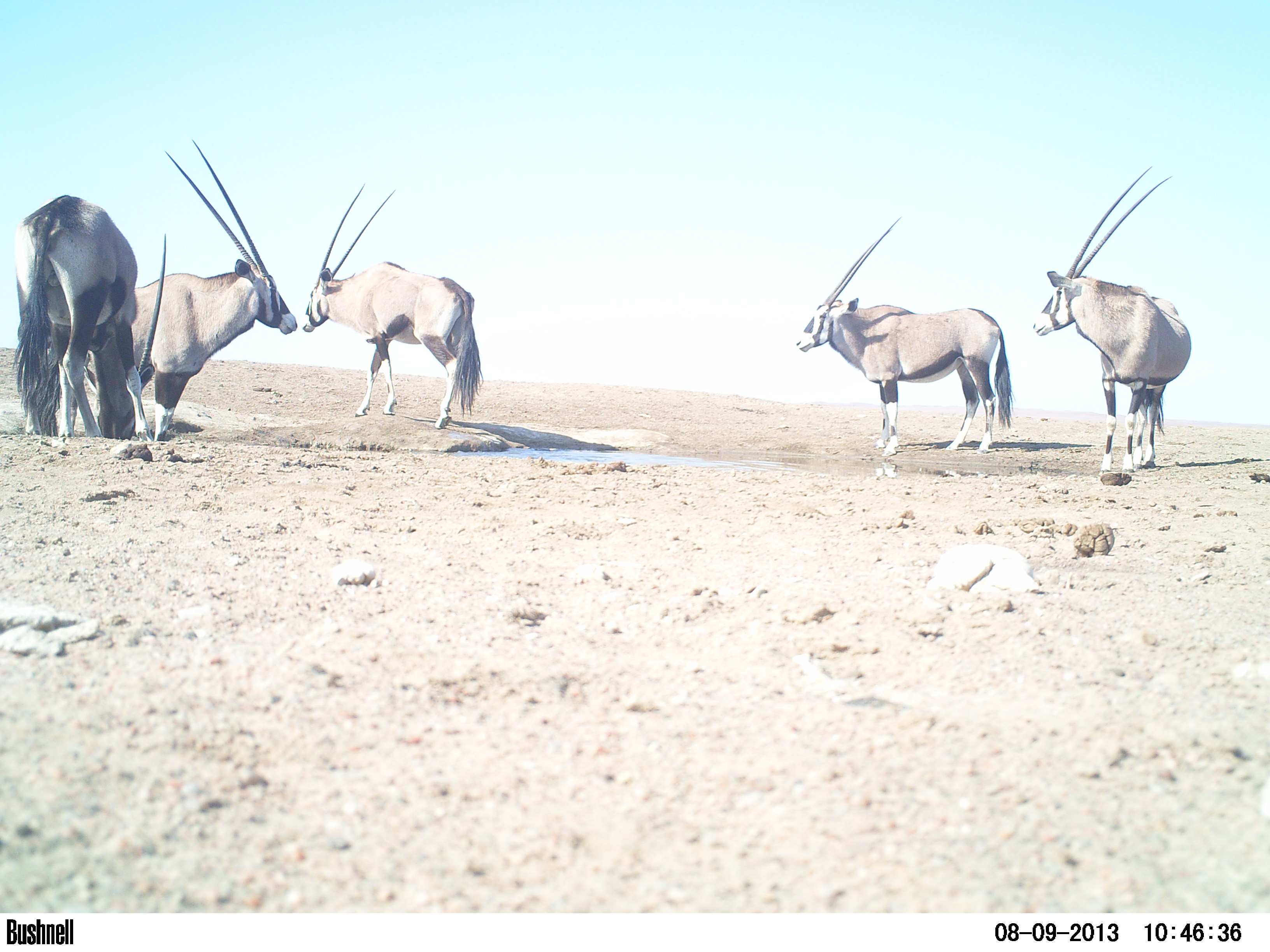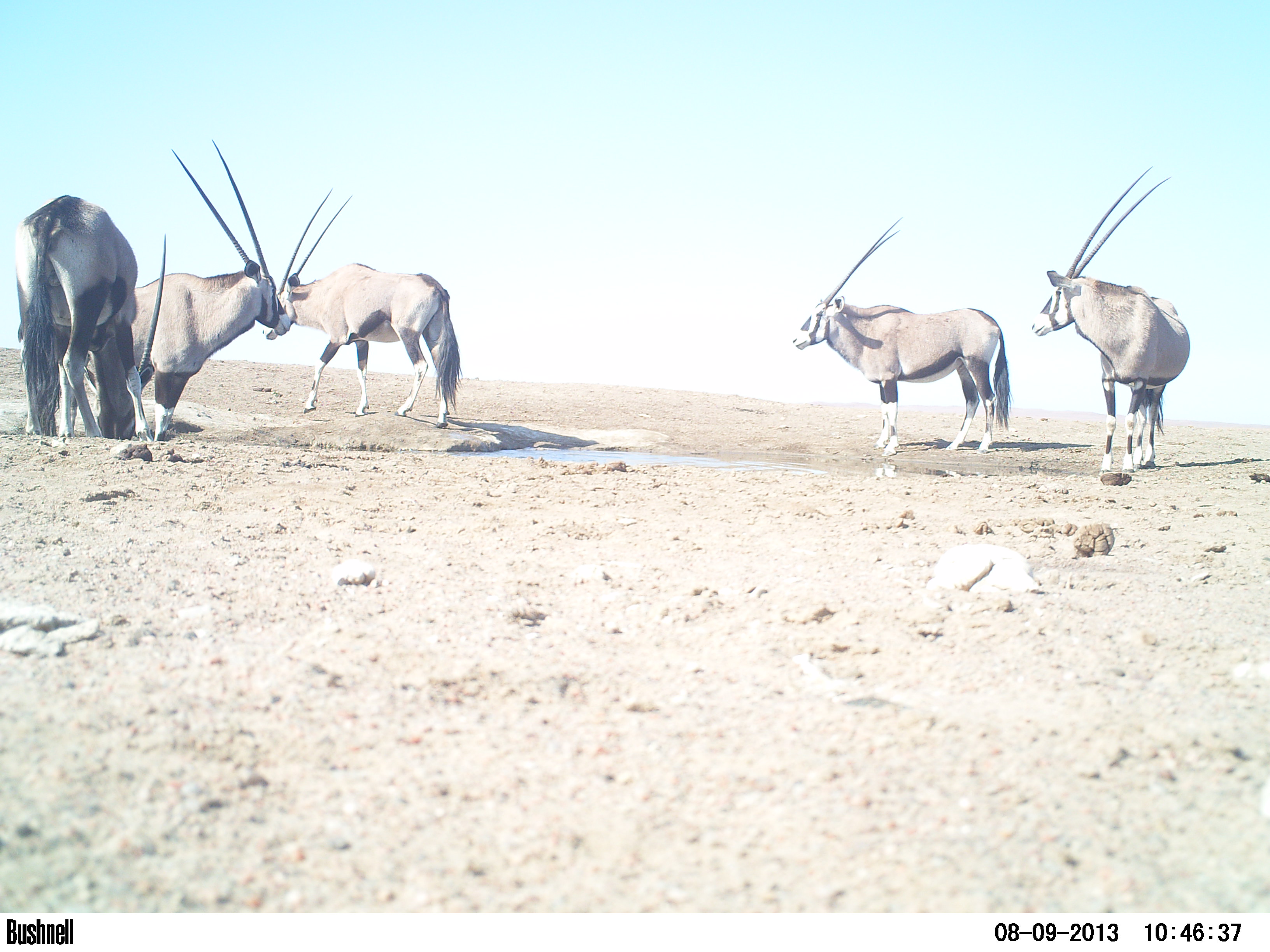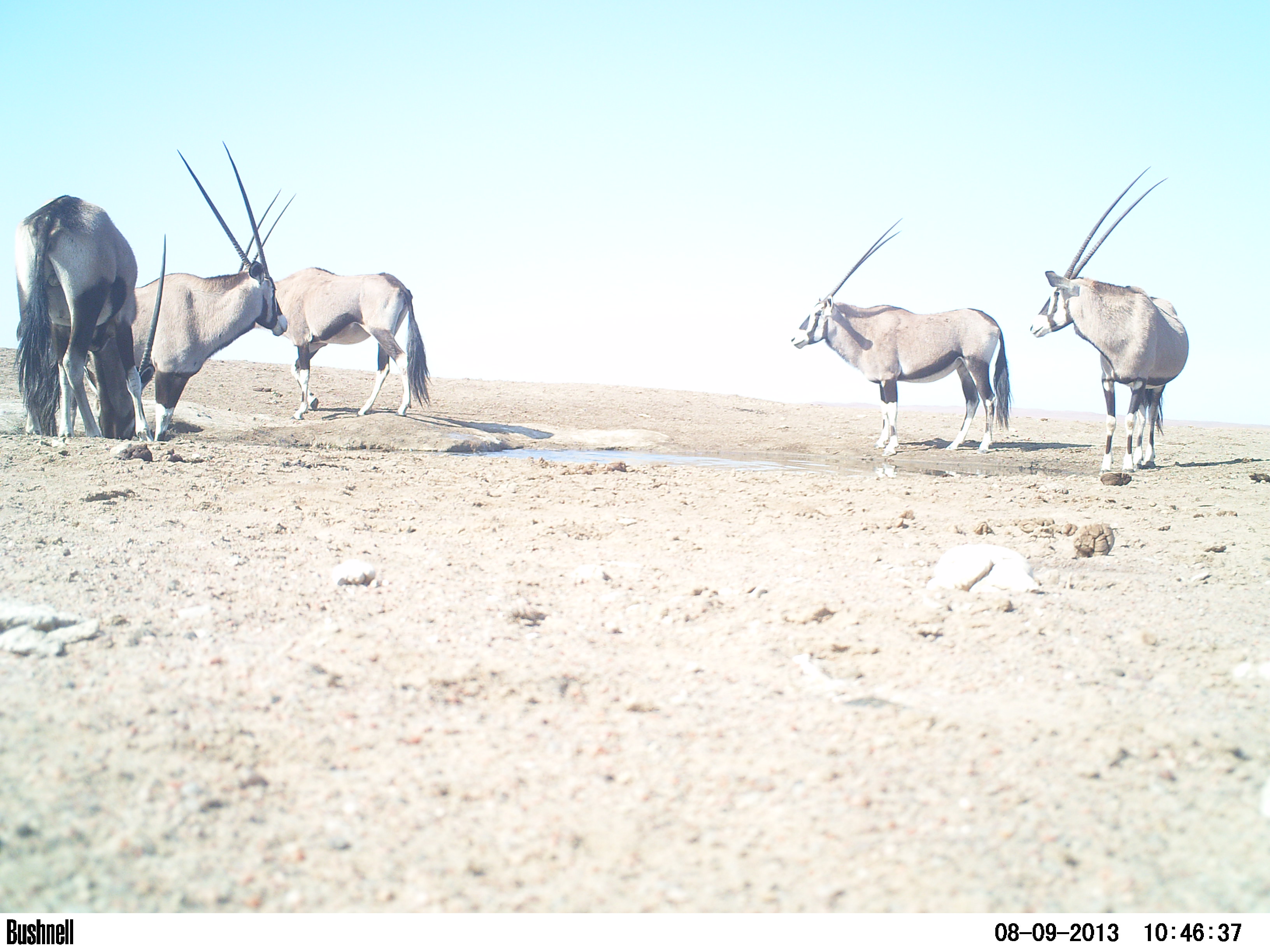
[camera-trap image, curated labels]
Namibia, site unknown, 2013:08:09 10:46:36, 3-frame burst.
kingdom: Animalia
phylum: Chordata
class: Mammalia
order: Artiodactyla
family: Bovidae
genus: Oryx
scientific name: Oryx gazella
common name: gemsbok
Oryx gazella (gemsbok).